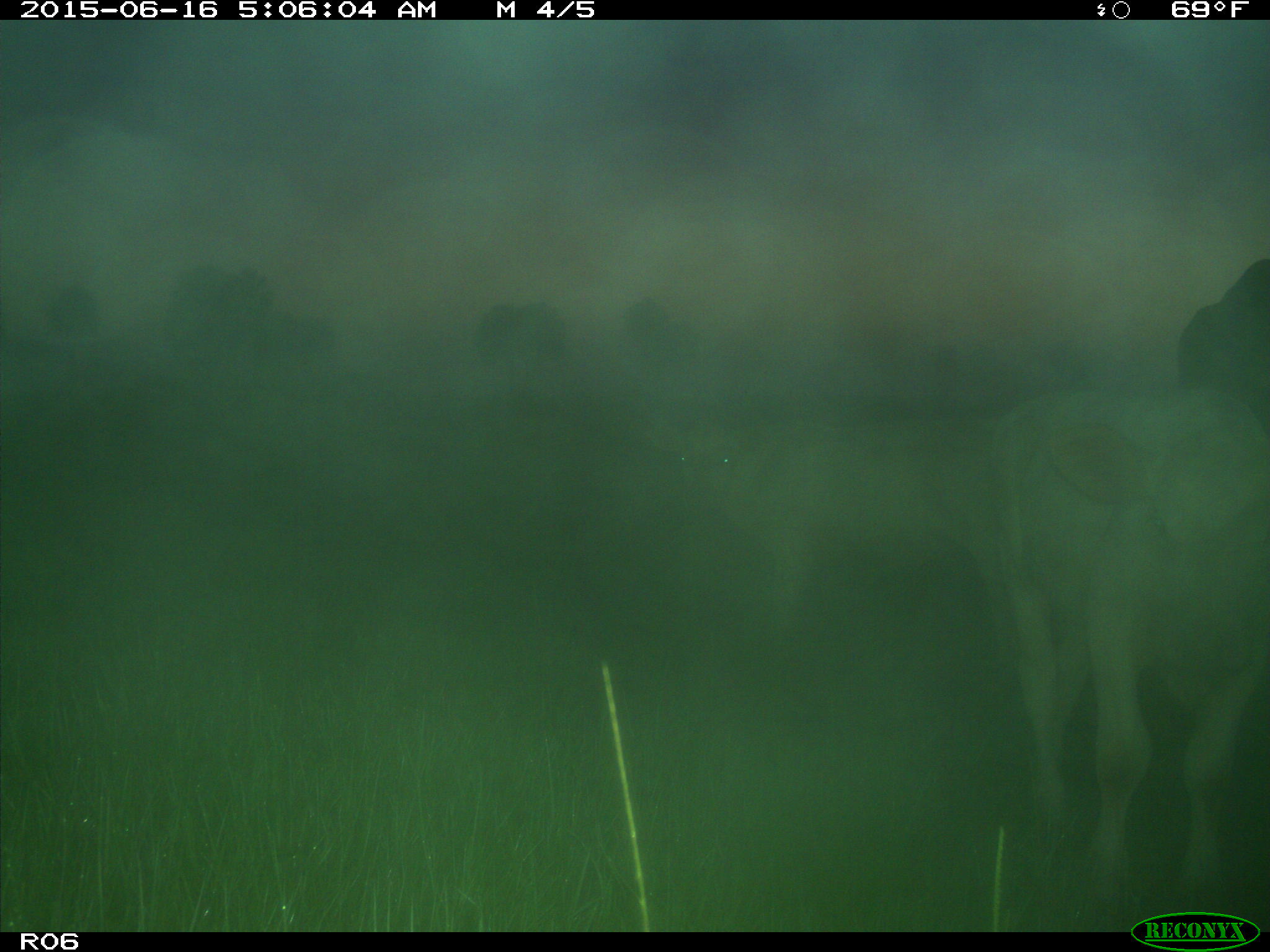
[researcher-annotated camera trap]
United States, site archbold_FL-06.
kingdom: Animalia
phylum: Chordata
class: Mammalia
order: Artiodactyla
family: Bovidae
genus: Bos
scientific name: Bos taurus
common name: domestic cow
Bos taurus (domestic cow).